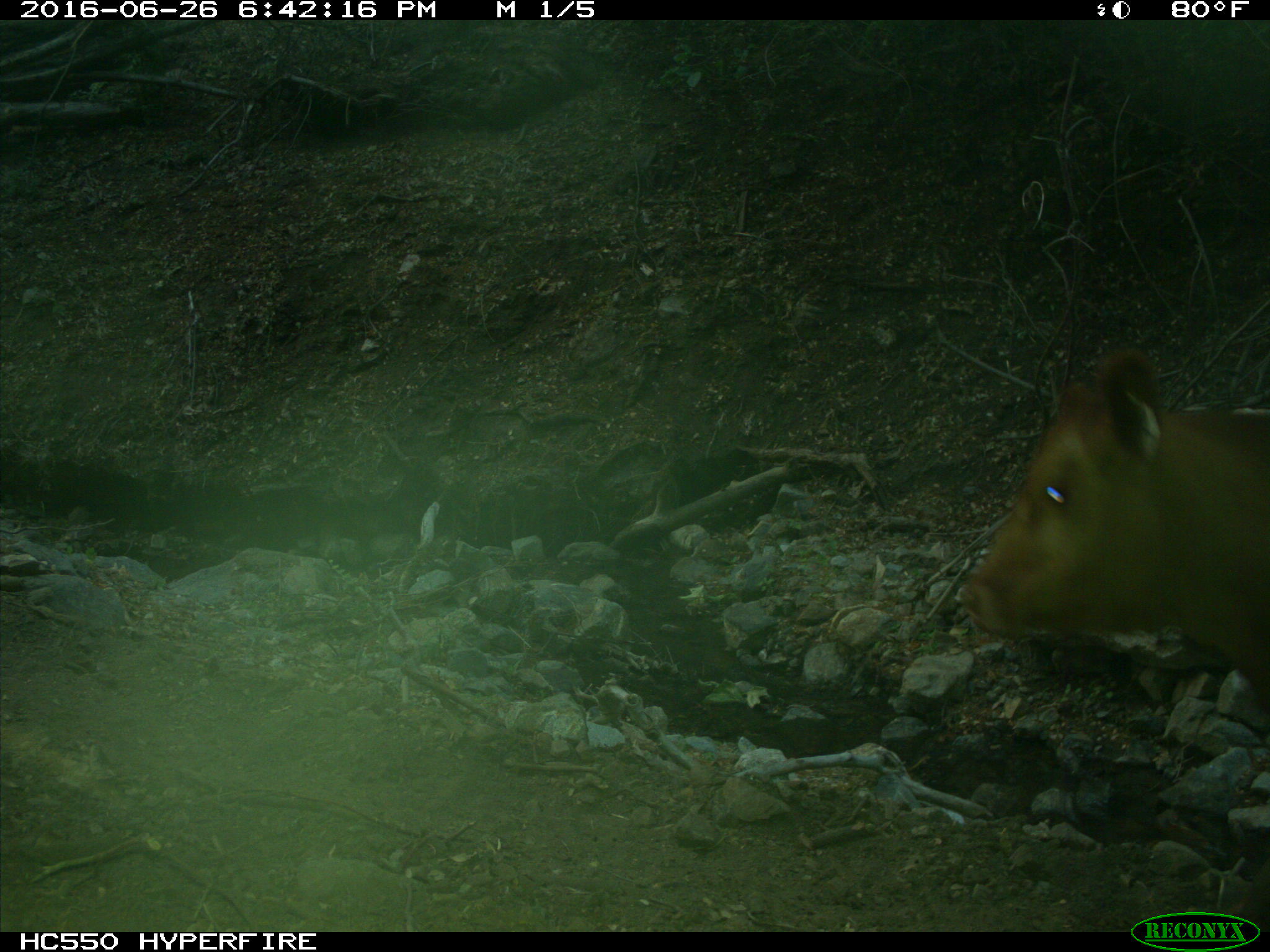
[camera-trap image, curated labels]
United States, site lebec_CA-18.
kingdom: Animalia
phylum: Chordata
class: Mammalia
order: Artiodactyla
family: Bovidae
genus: Bos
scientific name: Bos taurus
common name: domestic cow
Bos taurus (domestic cow).